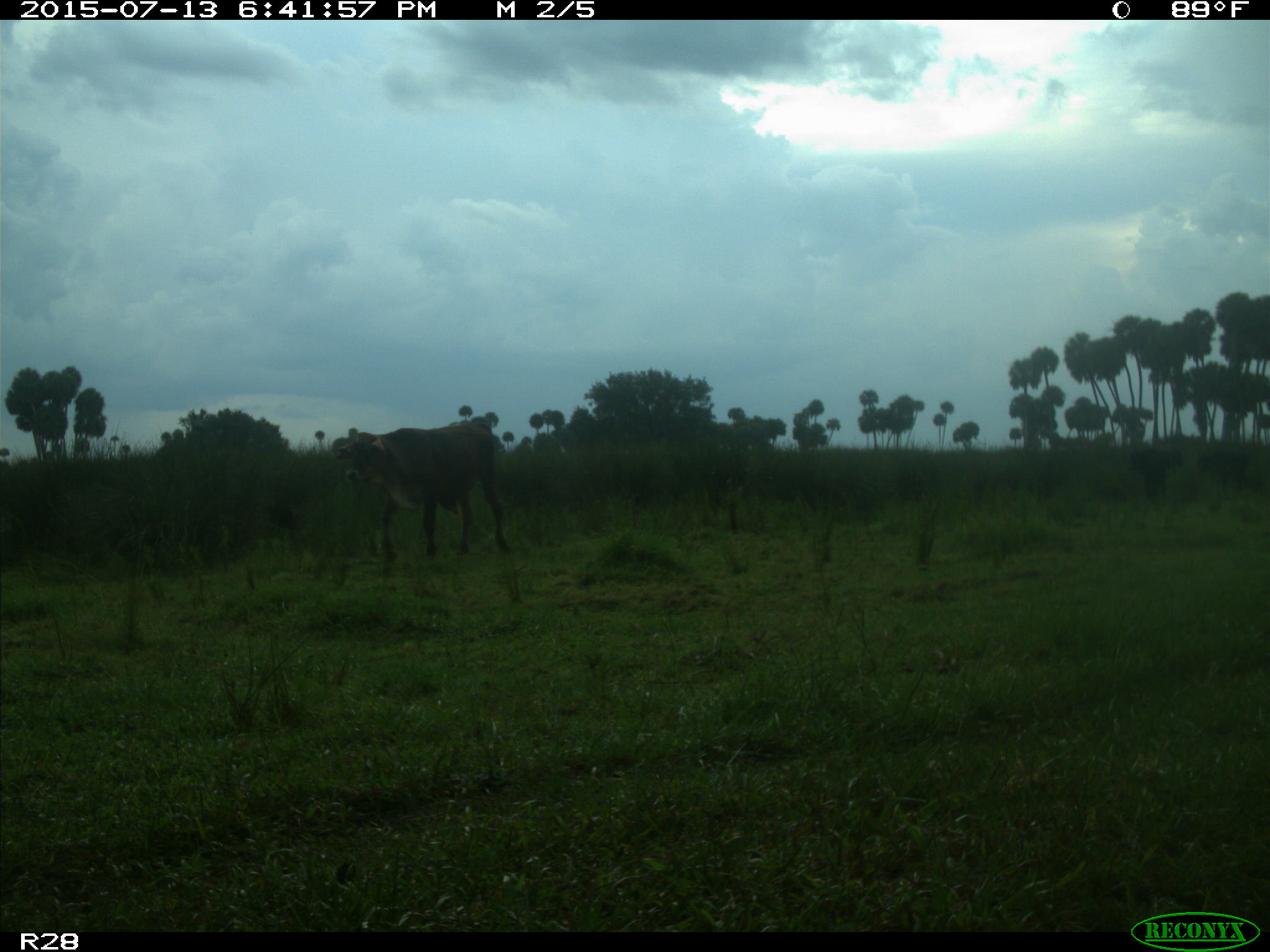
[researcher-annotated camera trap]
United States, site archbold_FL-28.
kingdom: Animalia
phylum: Chordata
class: Mammalia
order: Artiodactyla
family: Bovidae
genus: Bos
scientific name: Bos taurus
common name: domestic cow